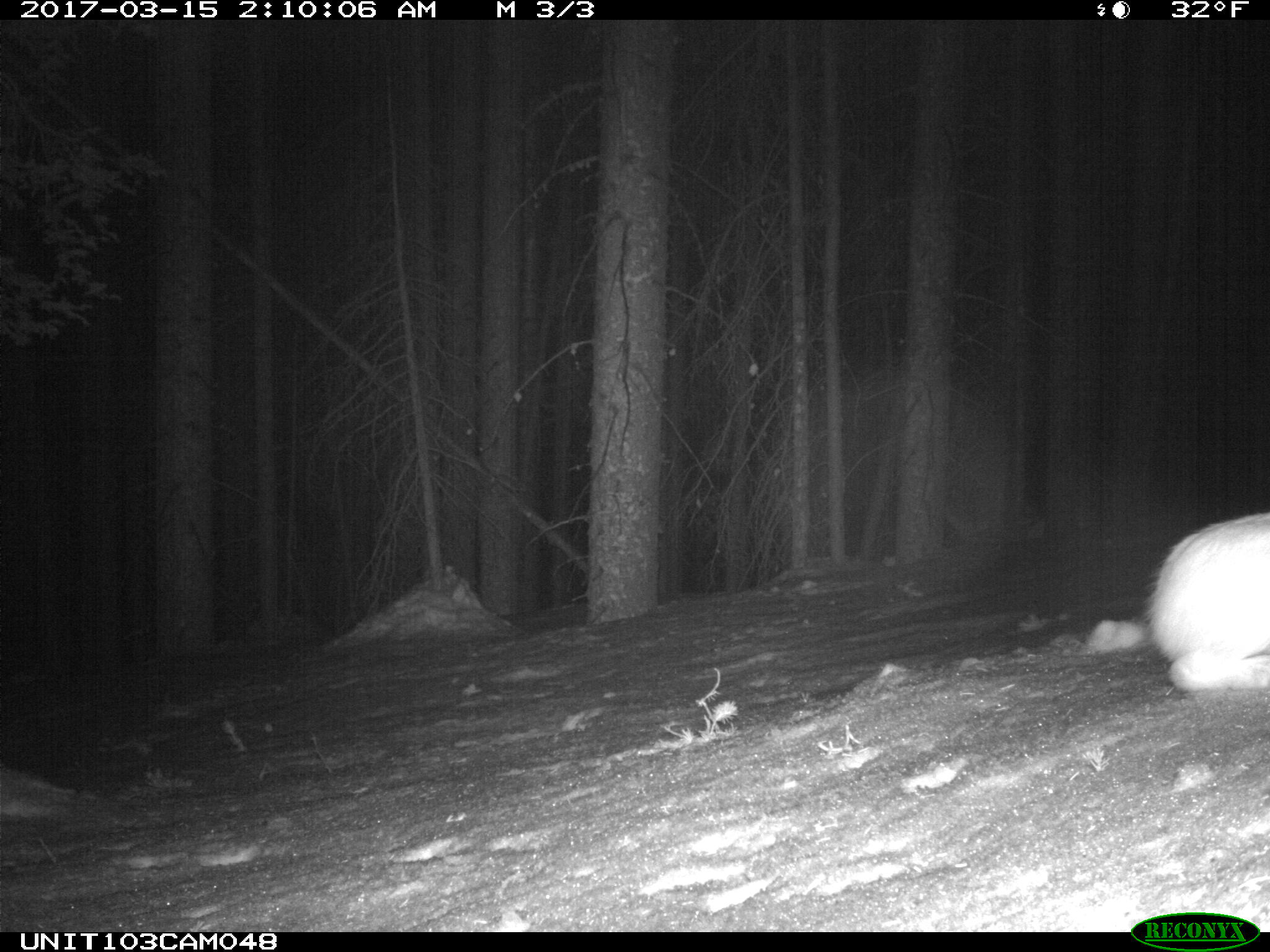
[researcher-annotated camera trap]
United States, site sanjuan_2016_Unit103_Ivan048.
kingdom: Animalia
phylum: Chordata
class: Mammalia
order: Lagomorpha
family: Leporidae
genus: Lepus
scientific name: Lepus americanus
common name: snowshoe hare